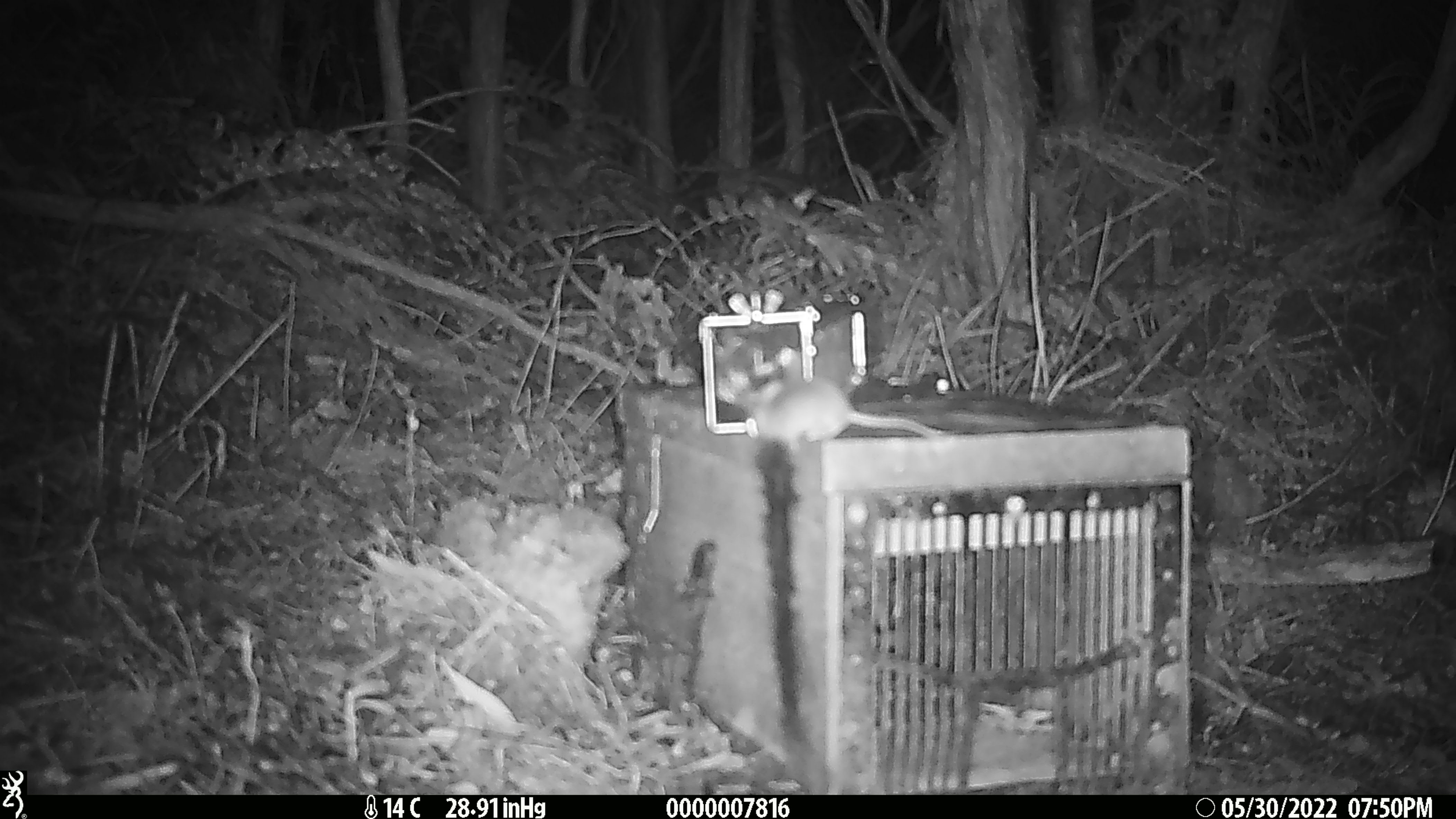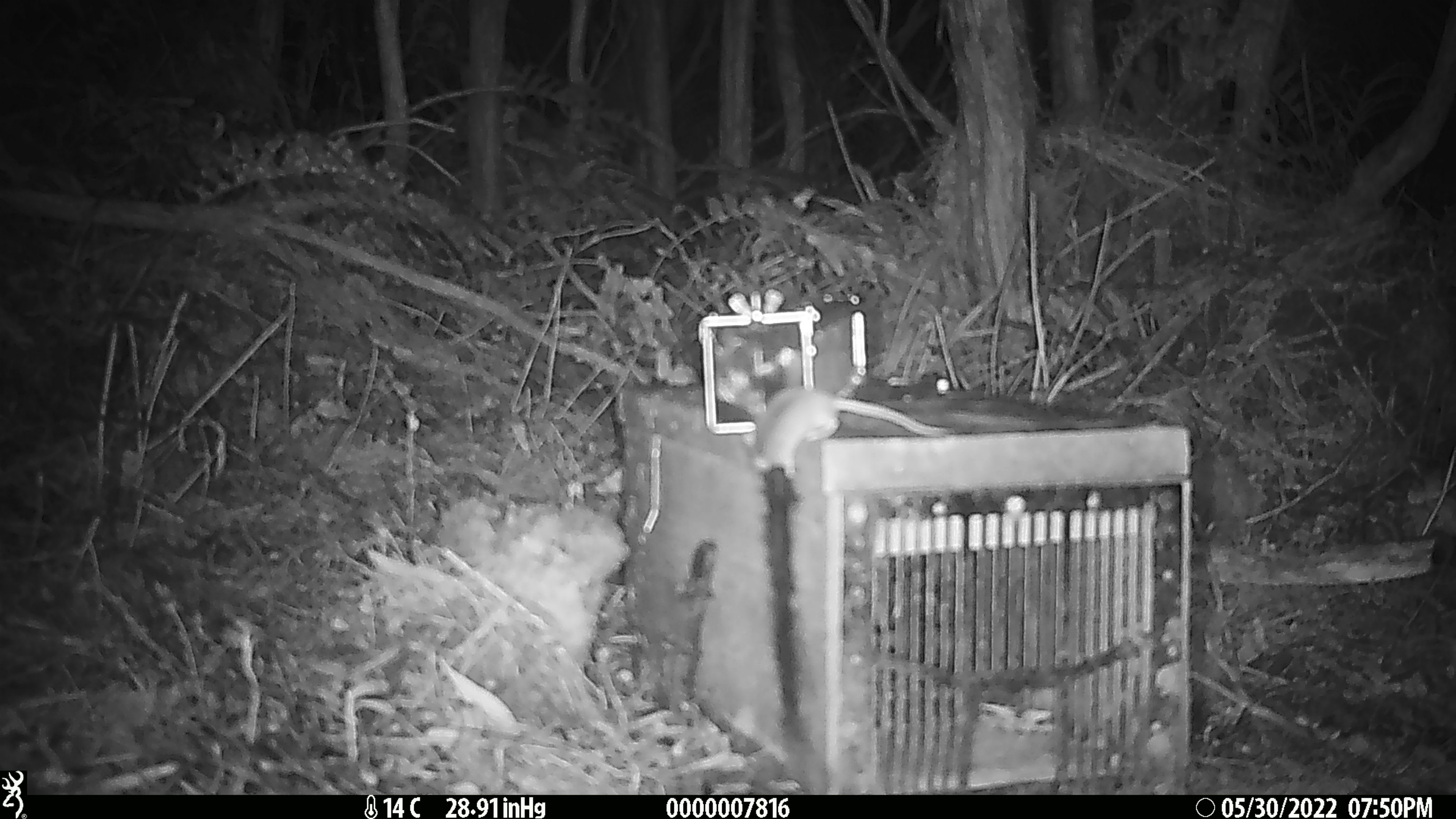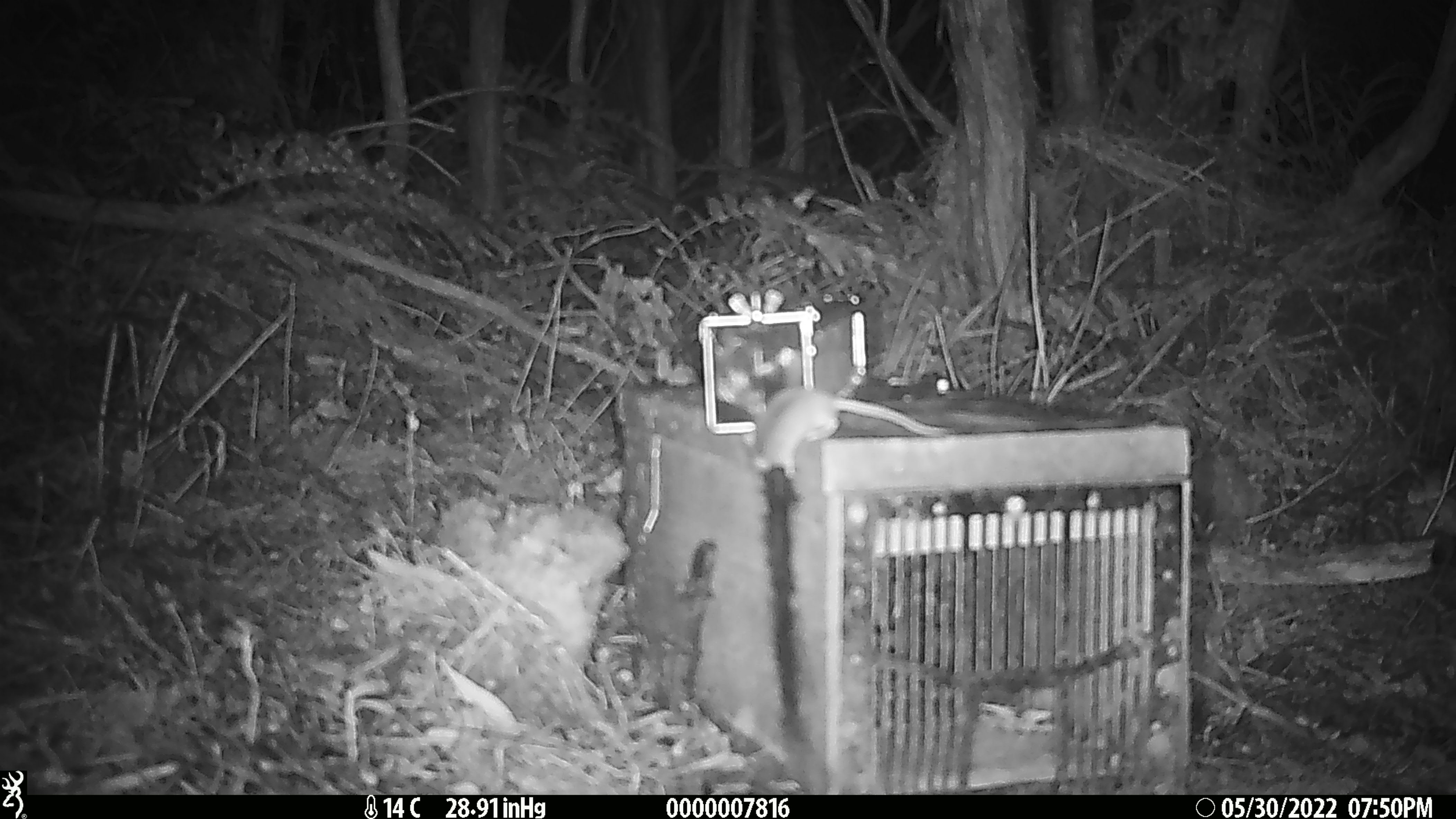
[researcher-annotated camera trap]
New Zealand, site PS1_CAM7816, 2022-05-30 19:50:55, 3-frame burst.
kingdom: Animalia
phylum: Chordata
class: Mammalia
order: Rodentia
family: Muridae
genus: Mus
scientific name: Mus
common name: mouse